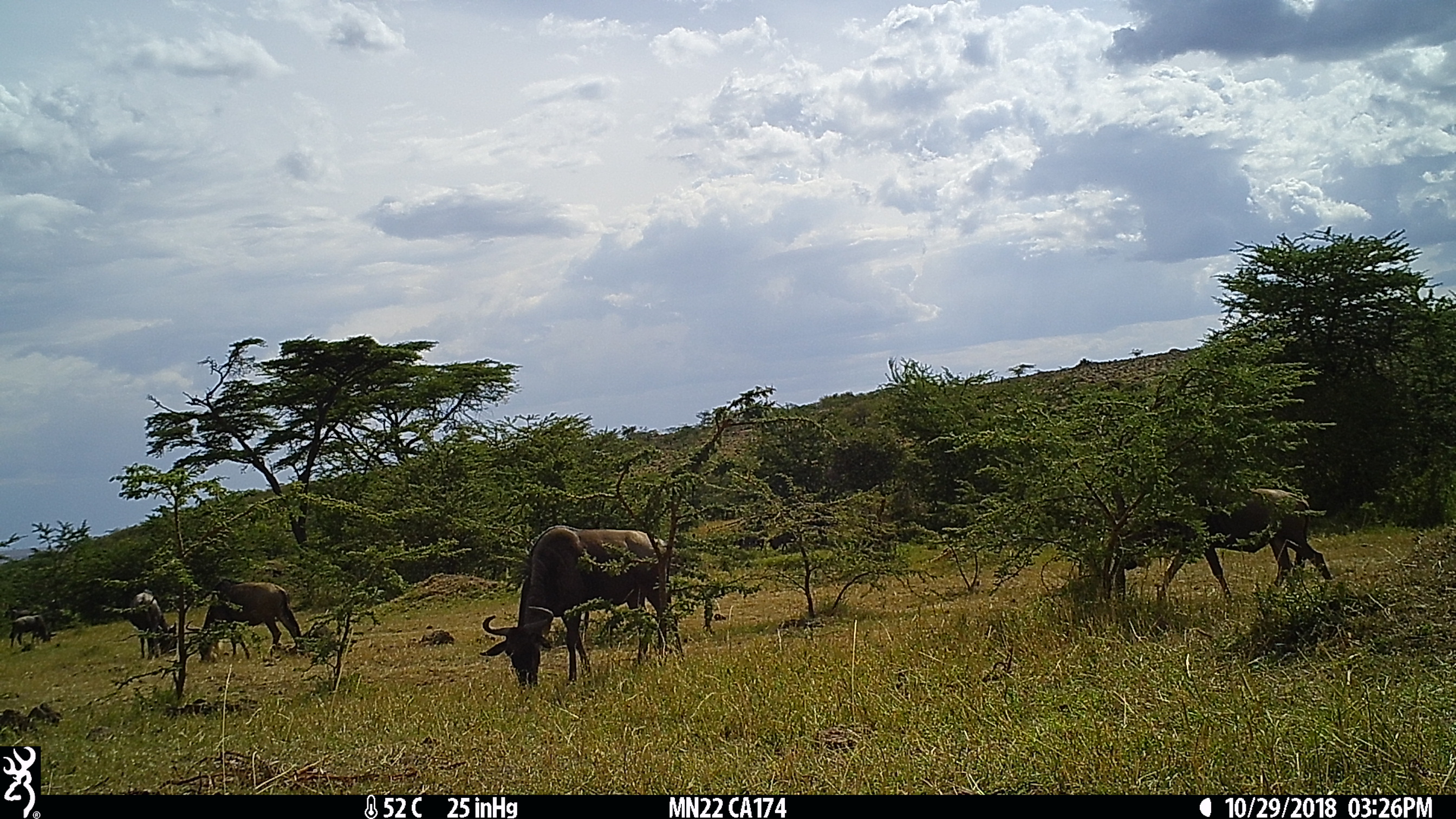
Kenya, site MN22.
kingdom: Animalia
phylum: Chordata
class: Mammalia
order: Artiodactyla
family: Bovidae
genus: Connochaetes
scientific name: Connochaetes taurinus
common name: blue wildebeest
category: wildebeest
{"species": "wildebeest (blue wildebeest) (Connochaetes taurinus)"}